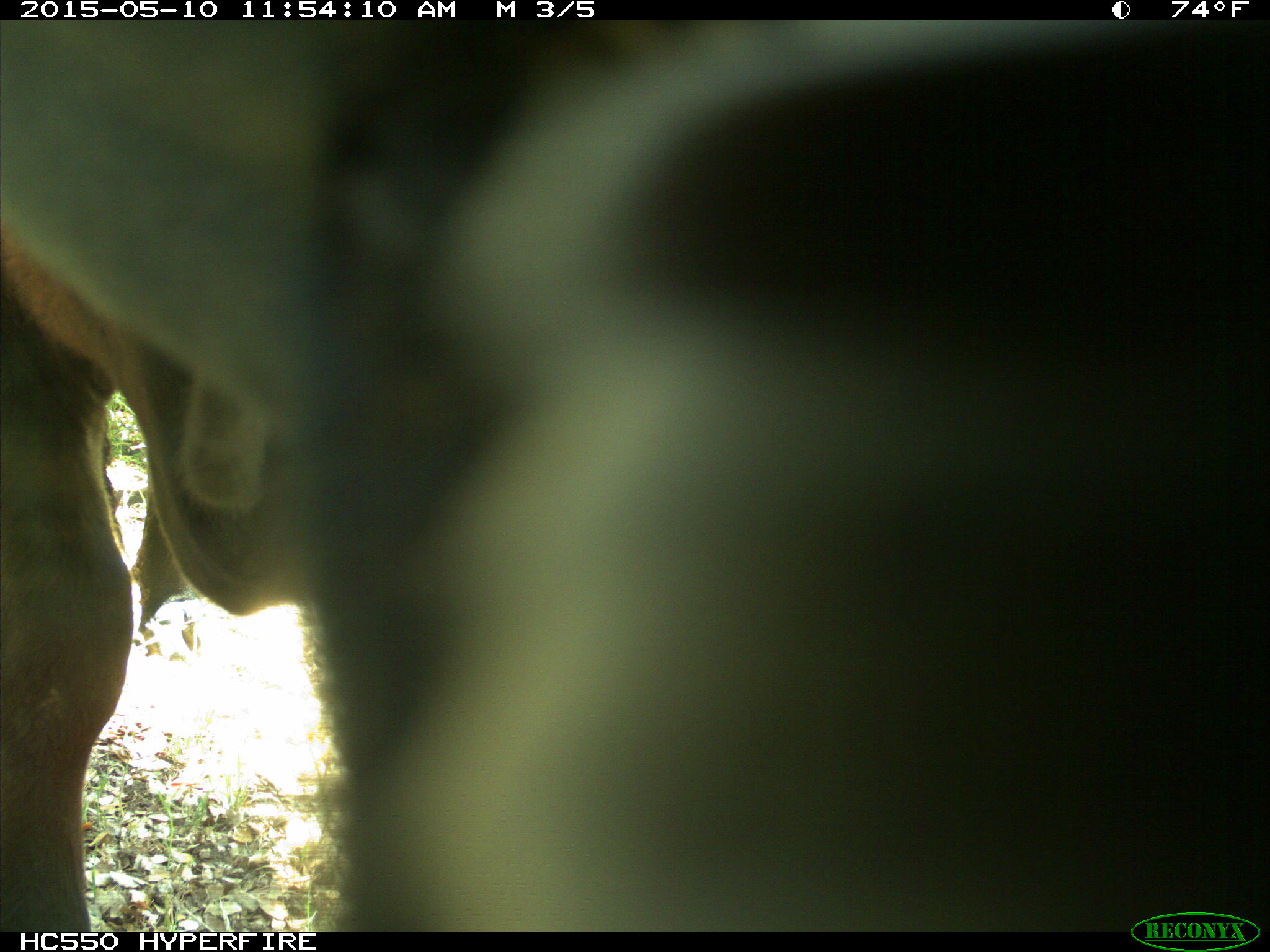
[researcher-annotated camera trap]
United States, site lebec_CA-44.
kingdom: Animalia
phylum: Chordata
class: Mammalia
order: Artiodactyla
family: Bovidae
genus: Bos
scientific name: Bos taurus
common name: domestic cow